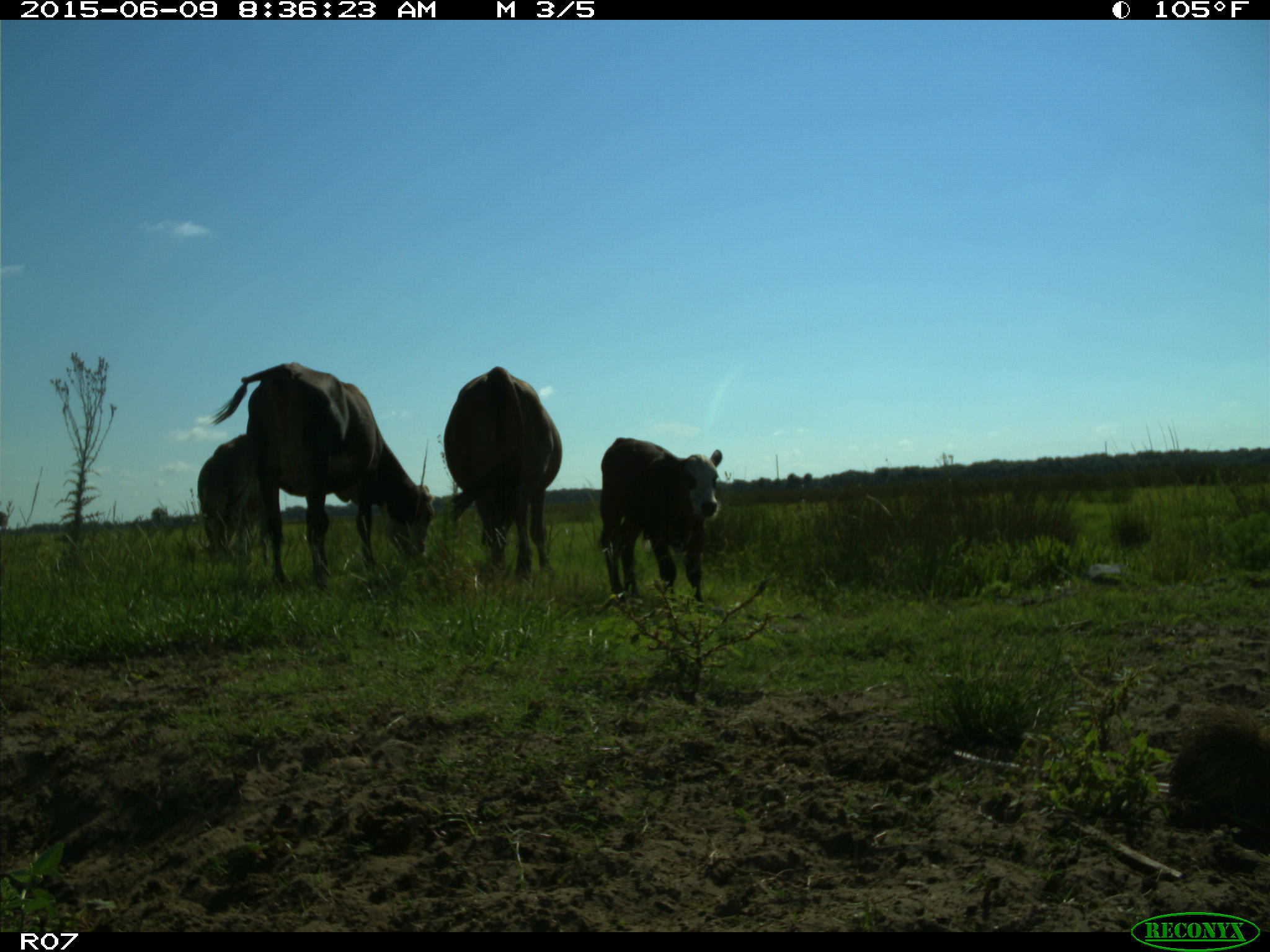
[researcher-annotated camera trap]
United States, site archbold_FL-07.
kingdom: Animalia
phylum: Chordata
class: Mammalia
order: Artiodactyla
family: Bovidae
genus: Bos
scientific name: Bos taurus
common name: domestic cow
Bos taurus (domestic cow).